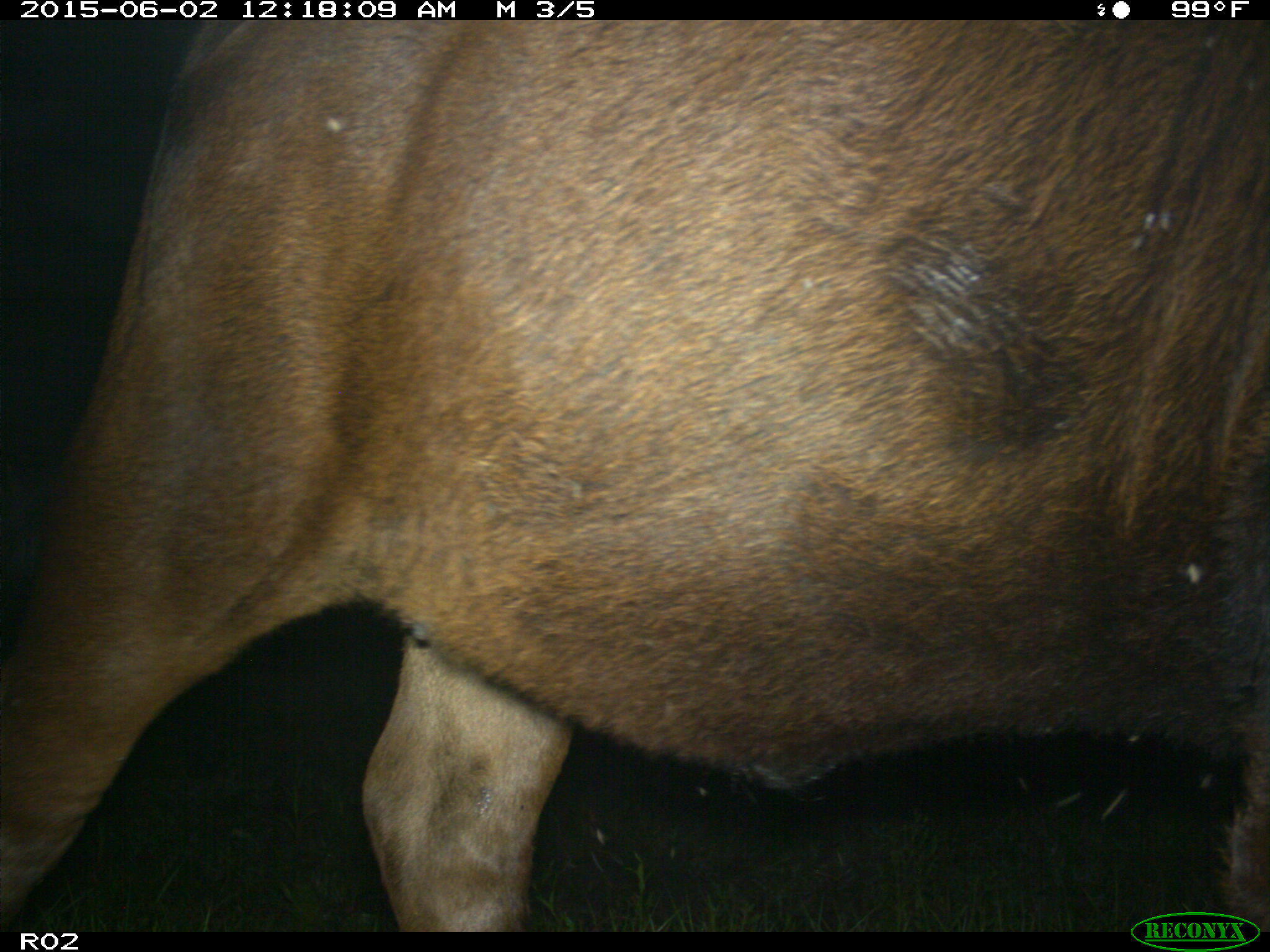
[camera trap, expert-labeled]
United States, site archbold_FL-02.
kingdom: Animalia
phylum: Chordata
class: Mammalia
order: Artiodactyla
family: Bovidae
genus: Bos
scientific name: Bos taurus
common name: domestic cow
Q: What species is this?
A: Bos taurus (domestic cow).